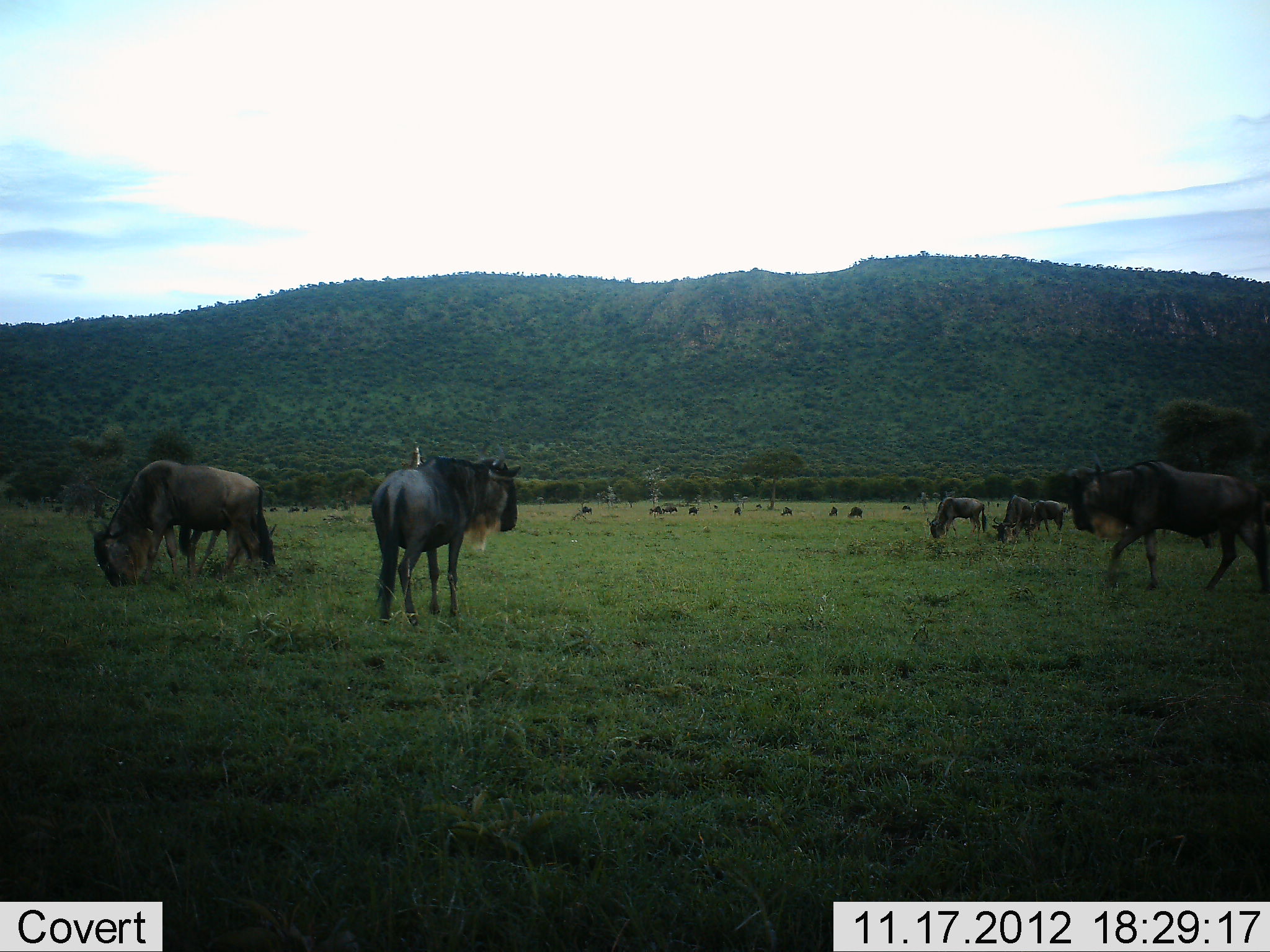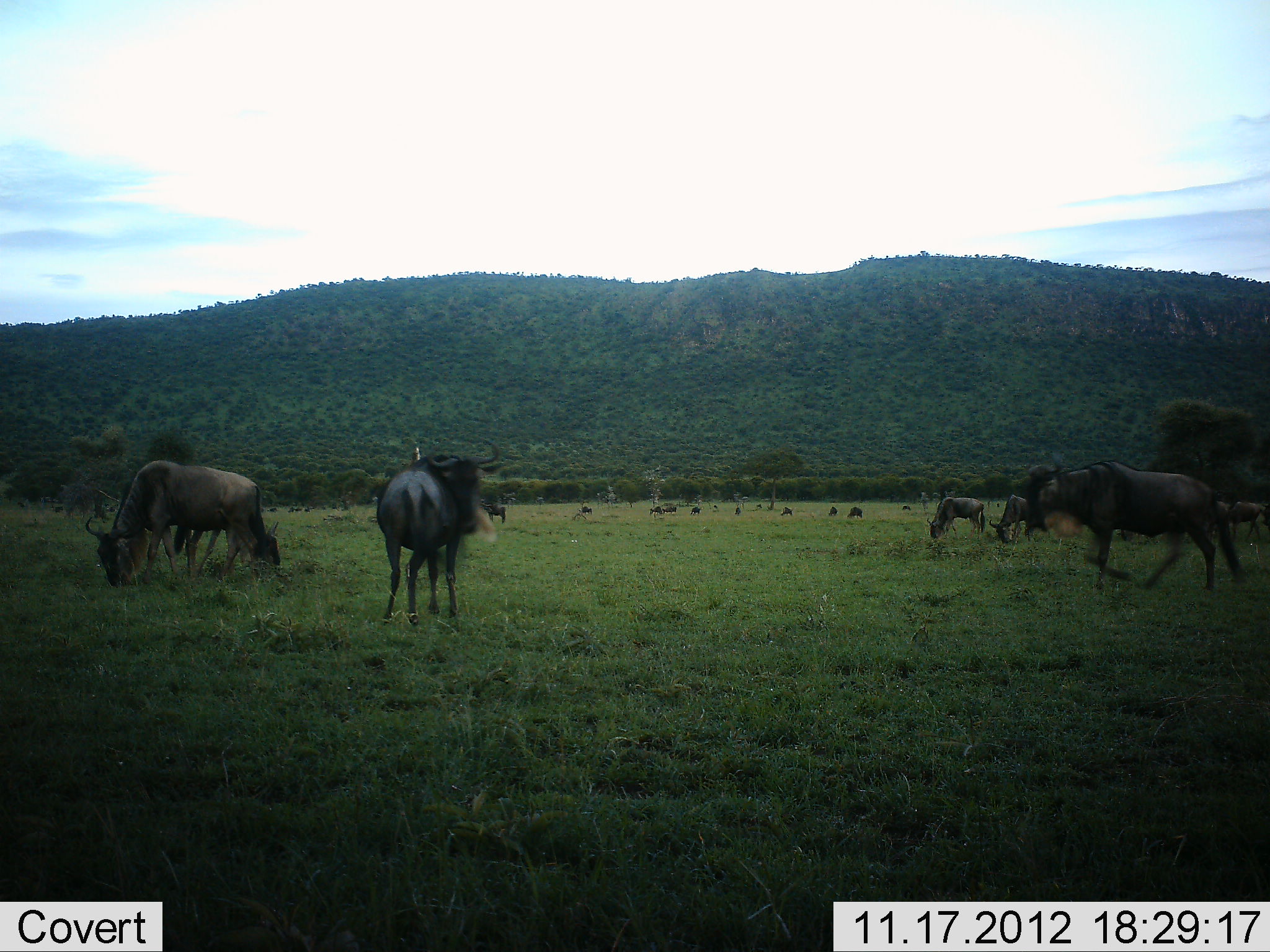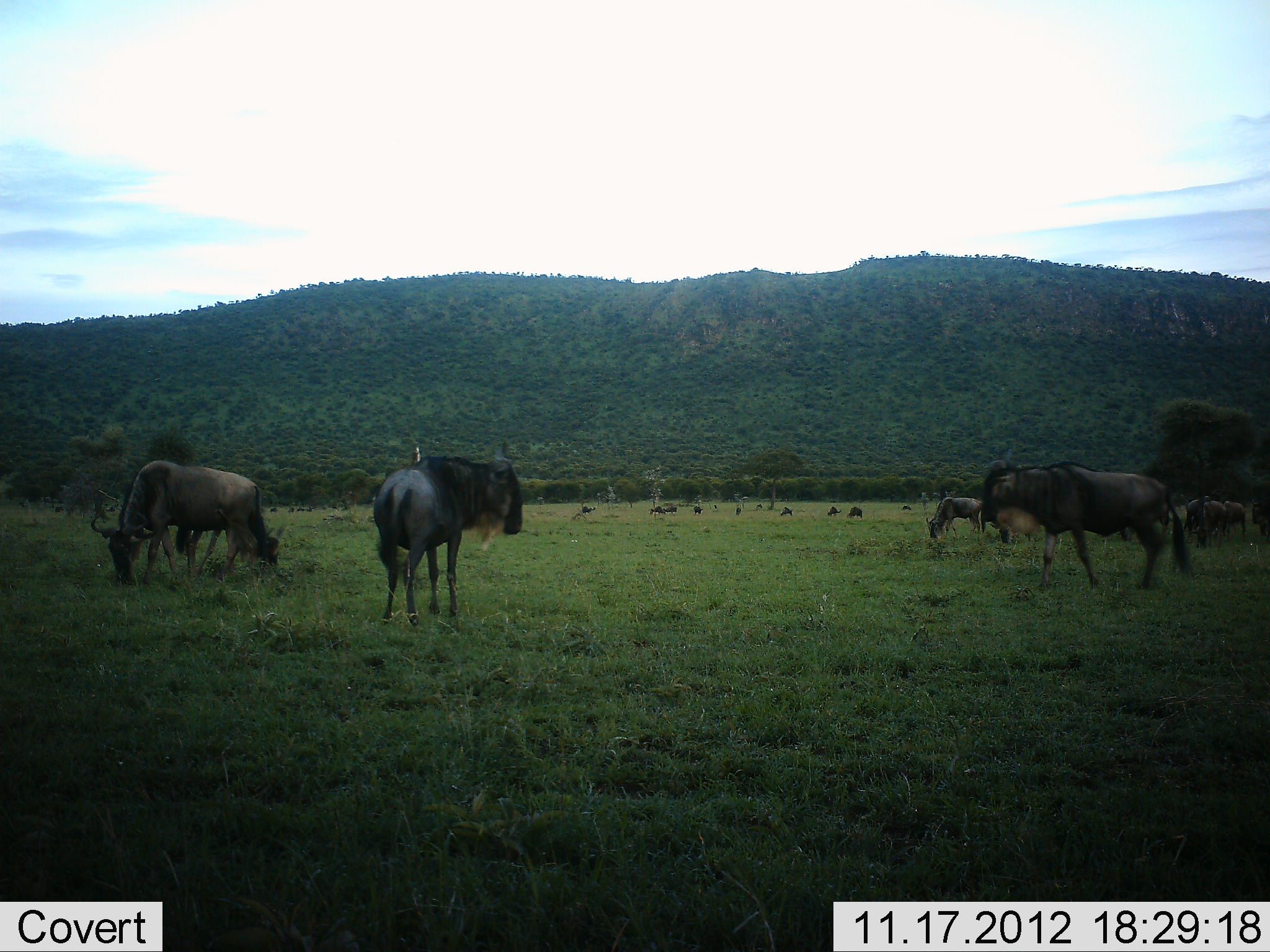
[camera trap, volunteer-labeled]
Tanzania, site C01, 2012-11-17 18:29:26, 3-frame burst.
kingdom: Animalia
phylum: Chordata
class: Mammalia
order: Artiodactyla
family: Bovidae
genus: Connochaetes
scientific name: Connochaetes taurinus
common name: blue wildebeest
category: wildebeest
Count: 11-50.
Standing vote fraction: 60%.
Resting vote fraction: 20%.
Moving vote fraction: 60%.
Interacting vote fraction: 0%.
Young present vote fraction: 0%.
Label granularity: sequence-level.